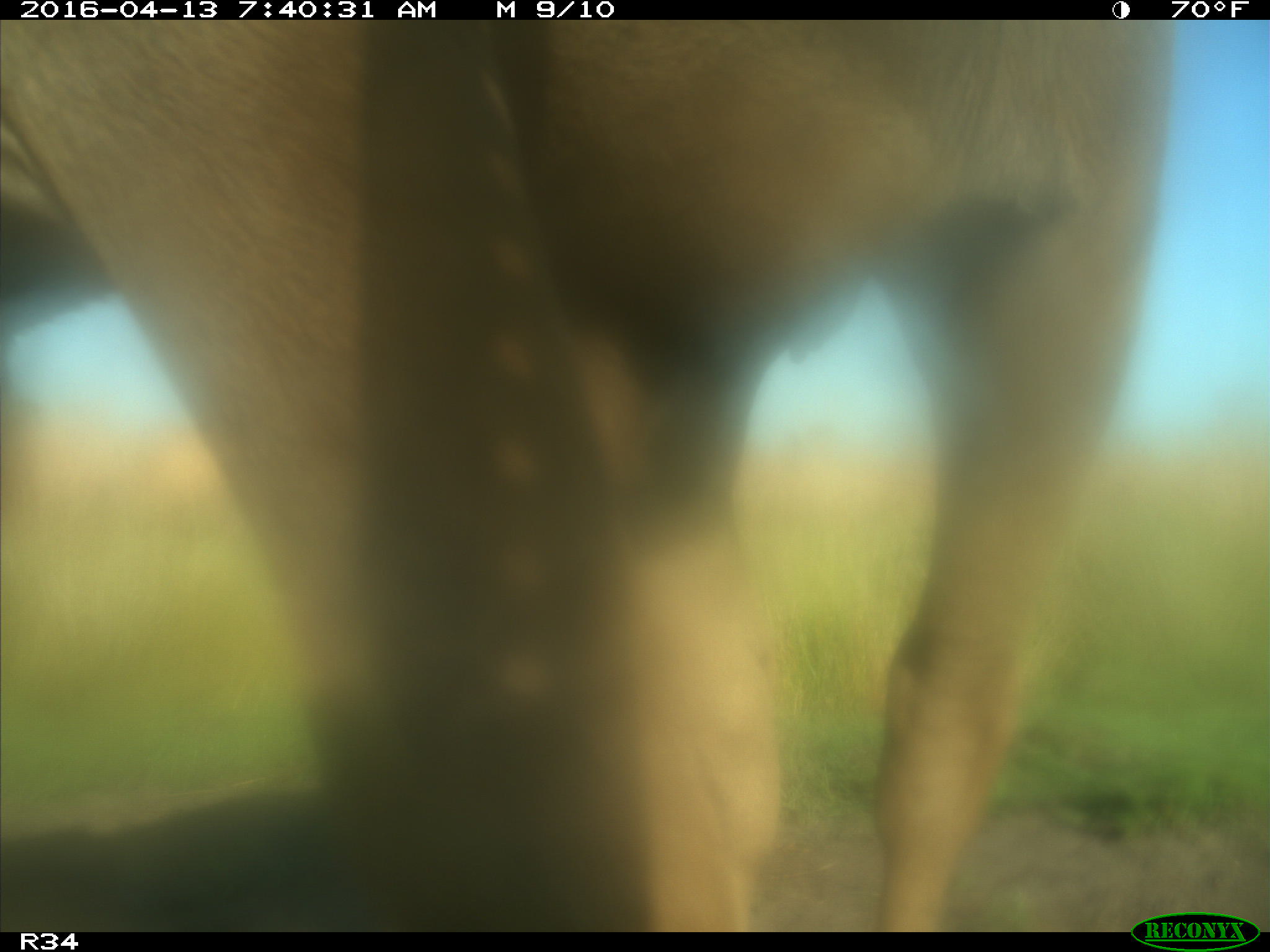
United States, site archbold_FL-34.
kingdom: Animalia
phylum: Chordata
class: Mammalia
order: Artiodactyla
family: Bovidae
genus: Bos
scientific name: Bos taurus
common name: domestic cow